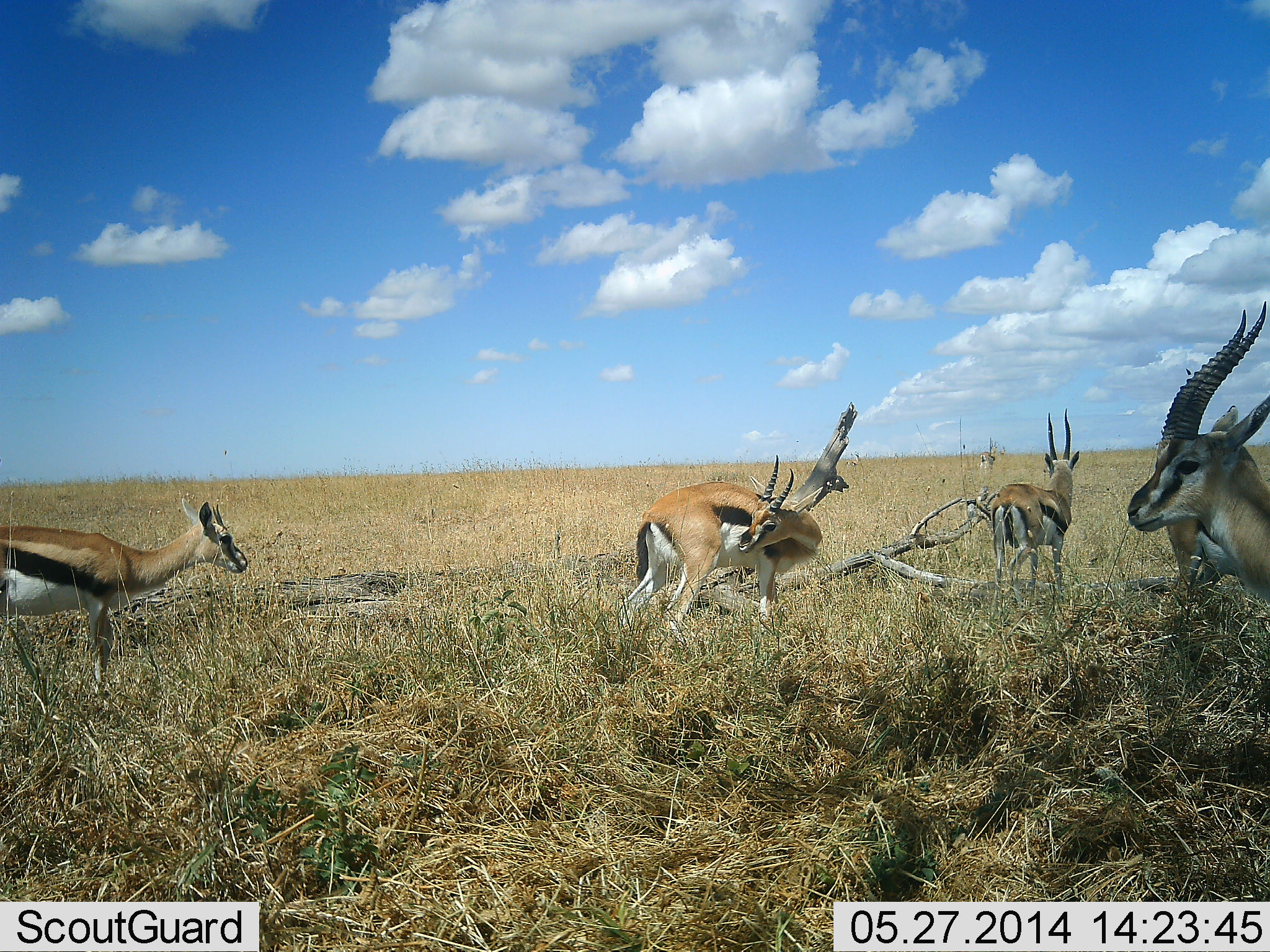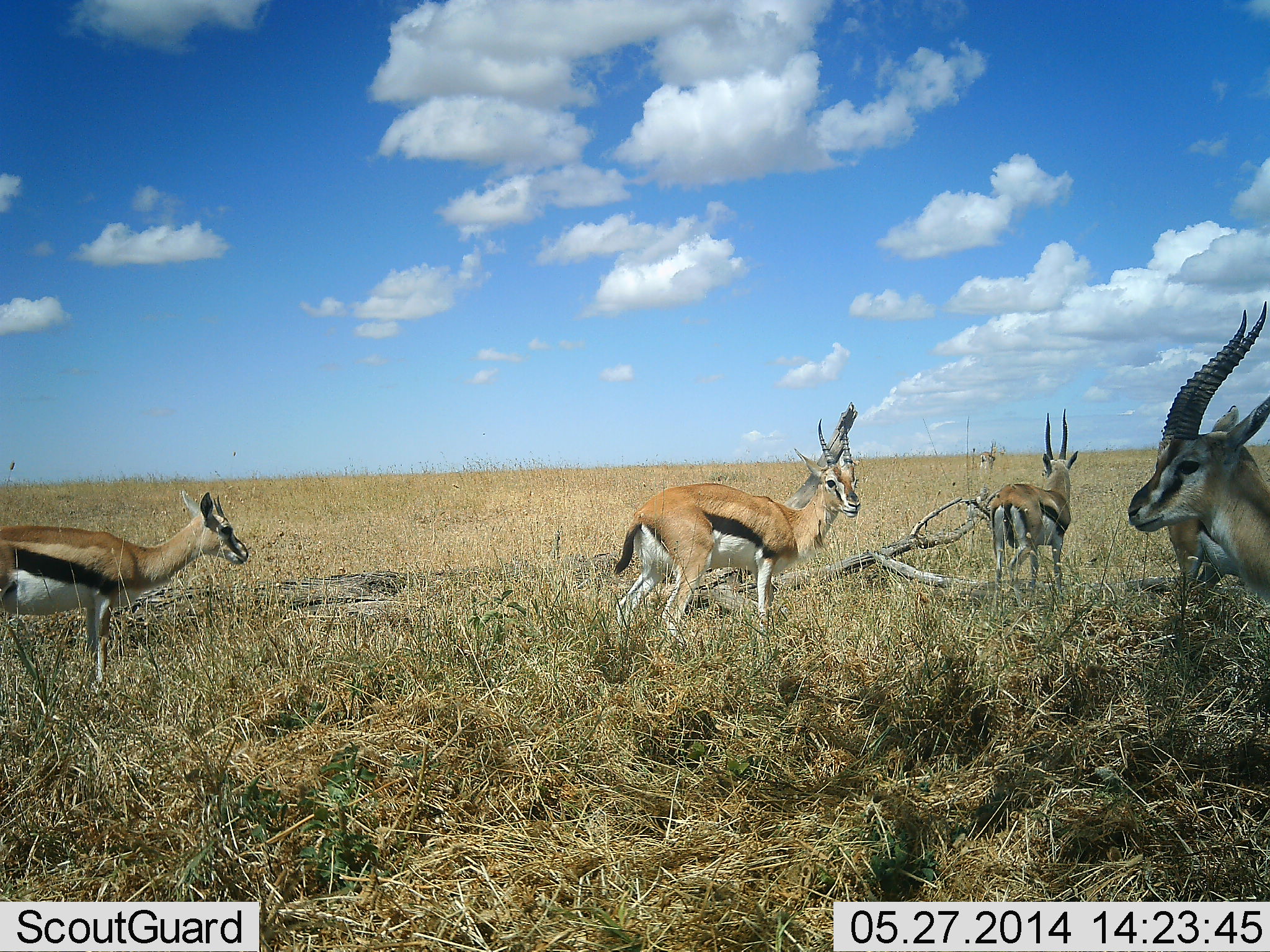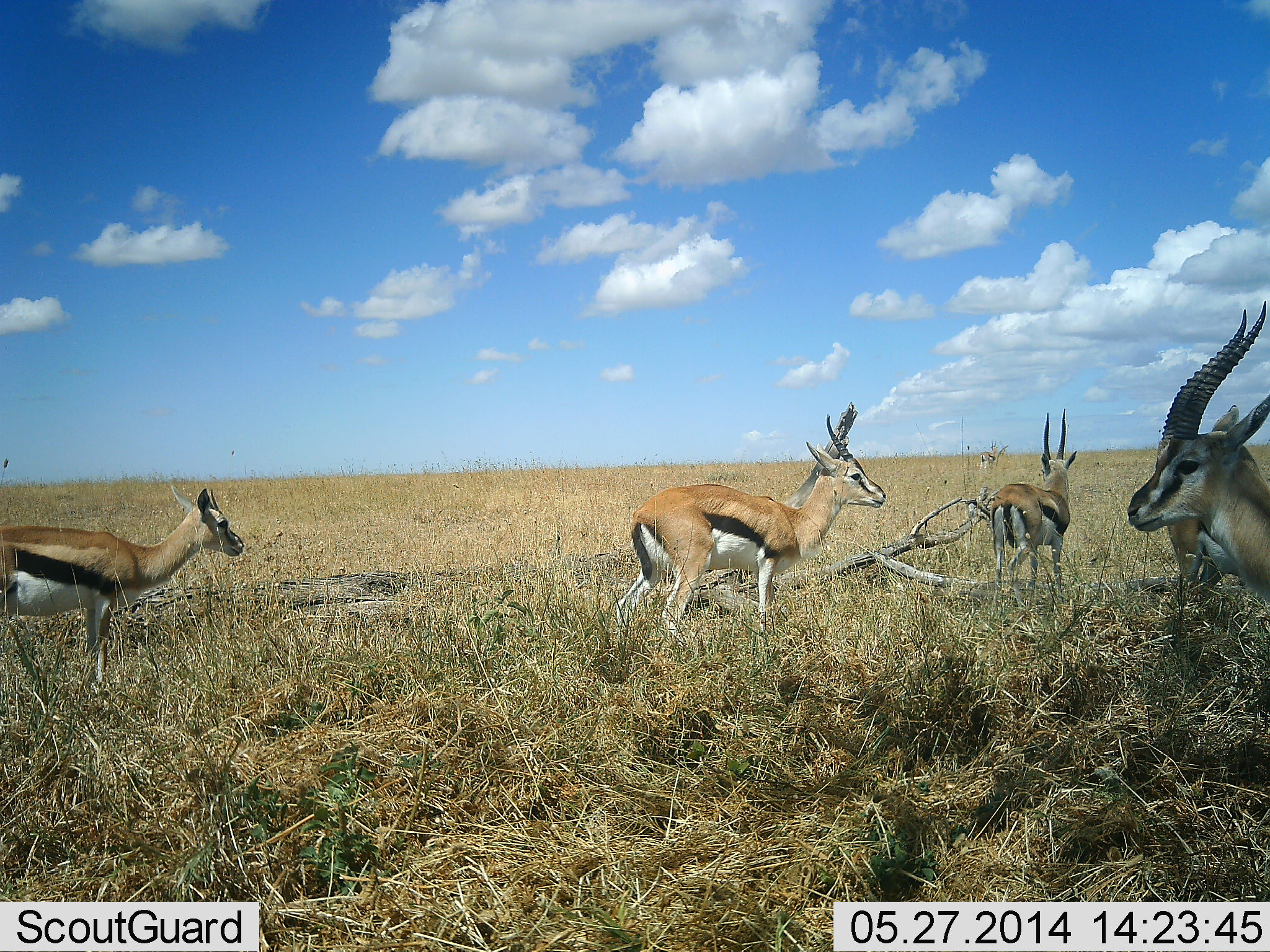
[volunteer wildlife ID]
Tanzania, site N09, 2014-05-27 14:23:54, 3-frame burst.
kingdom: Animalia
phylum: Chordata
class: Mammalia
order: Artiodactyla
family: Bovidae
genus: Eudorcas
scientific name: Eudorcas thomsonii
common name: thomson's gazelle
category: gazellethomsons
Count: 5.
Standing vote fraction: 80%.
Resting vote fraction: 20%.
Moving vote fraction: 0%.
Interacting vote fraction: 0%.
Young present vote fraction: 0%.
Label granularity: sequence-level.